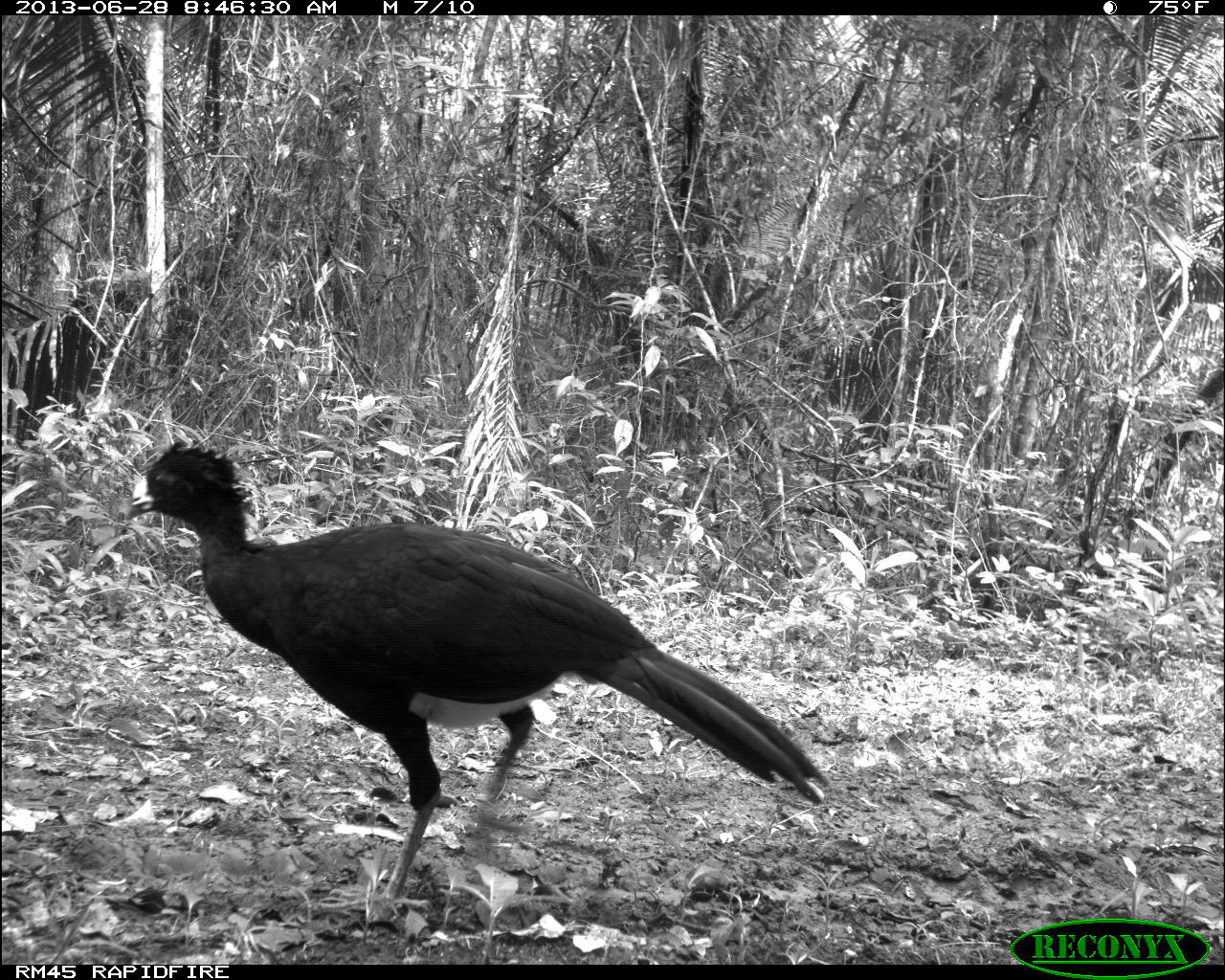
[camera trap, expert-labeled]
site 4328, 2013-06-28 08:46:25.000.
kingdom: Animalia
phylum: Chordata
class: Aves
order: Galliformes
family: Cracidae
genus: Crax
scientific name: Crax rubra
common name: great curassow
Crax rubra (great curassow), count 1, sex male.